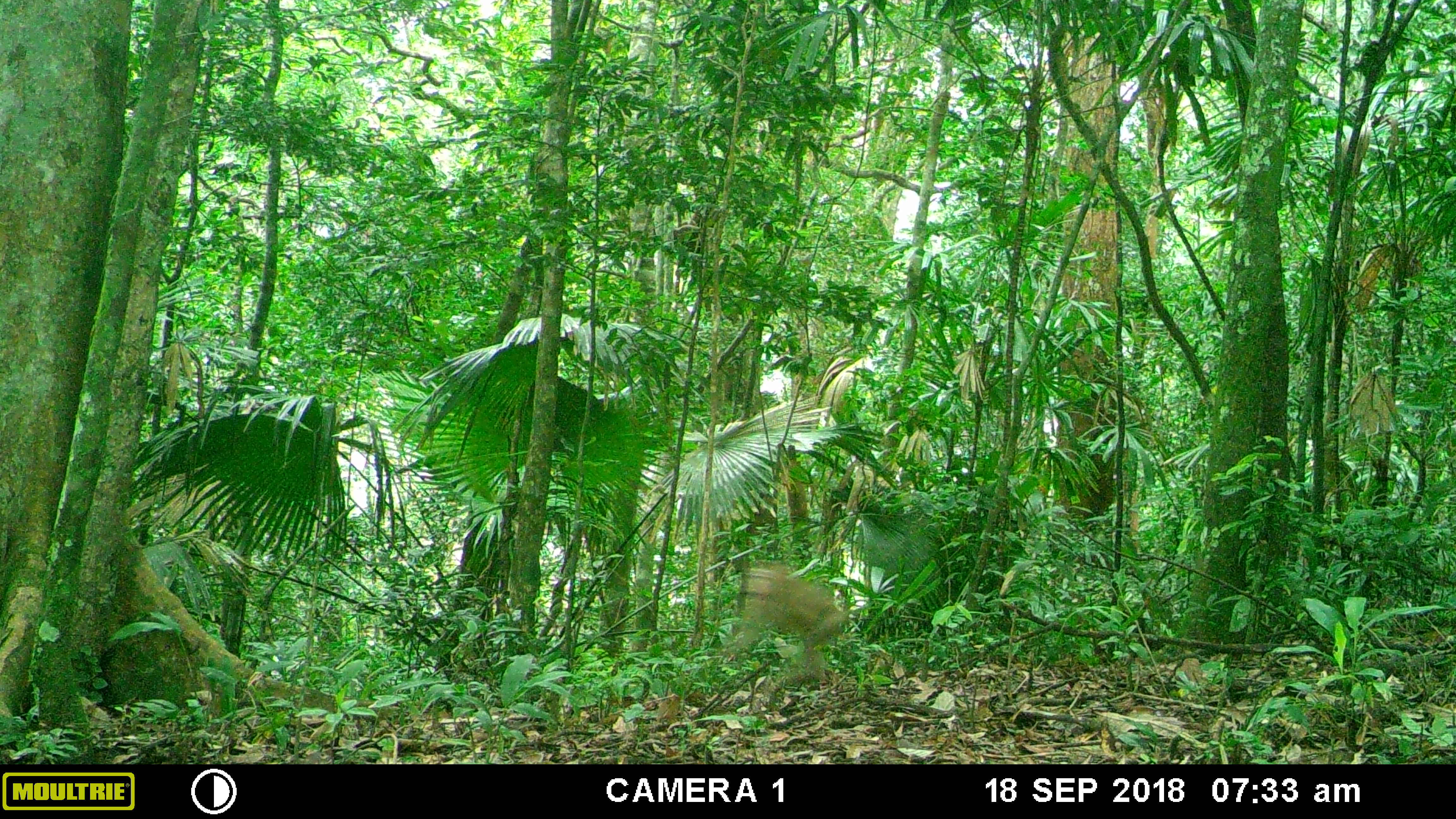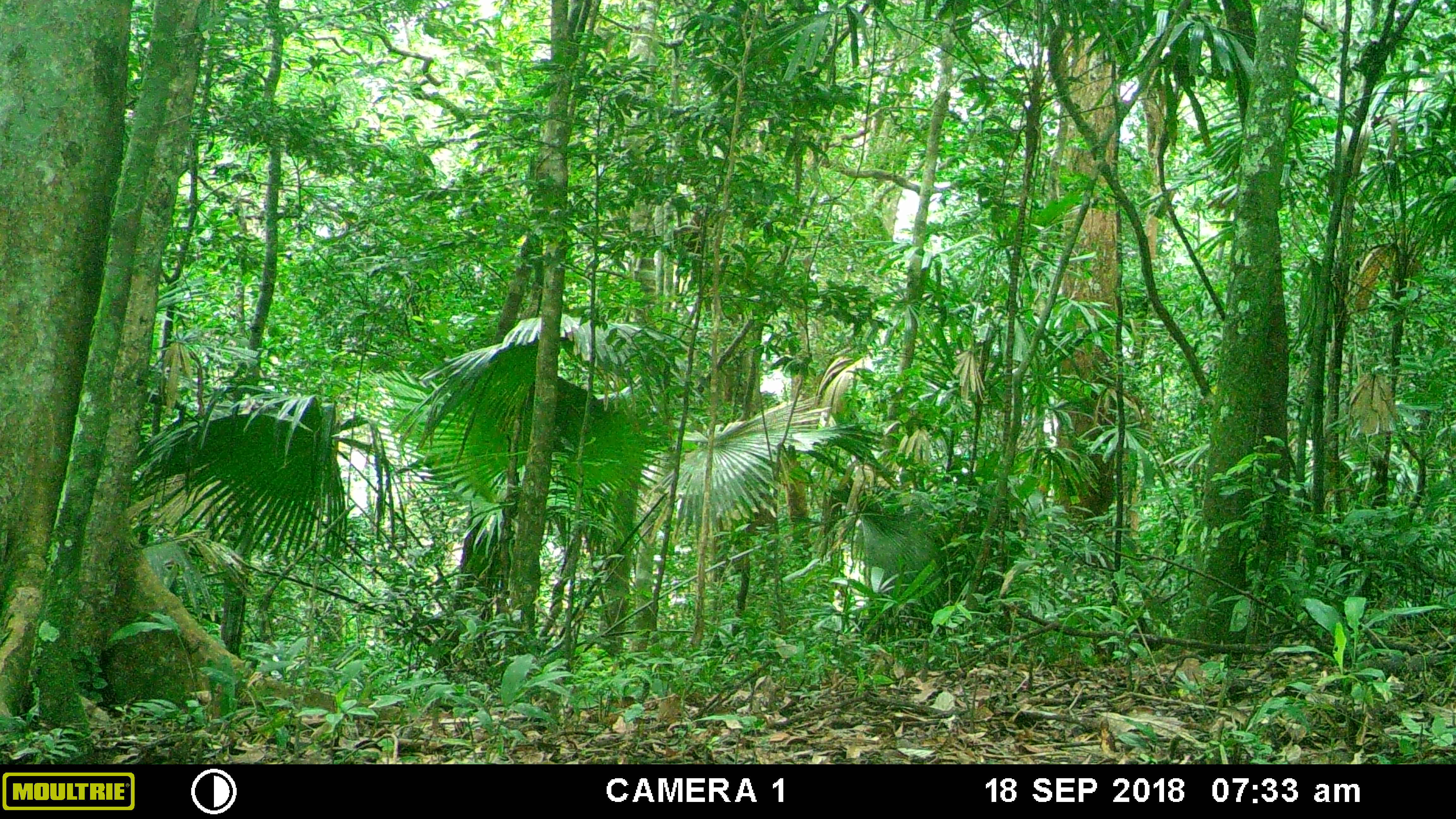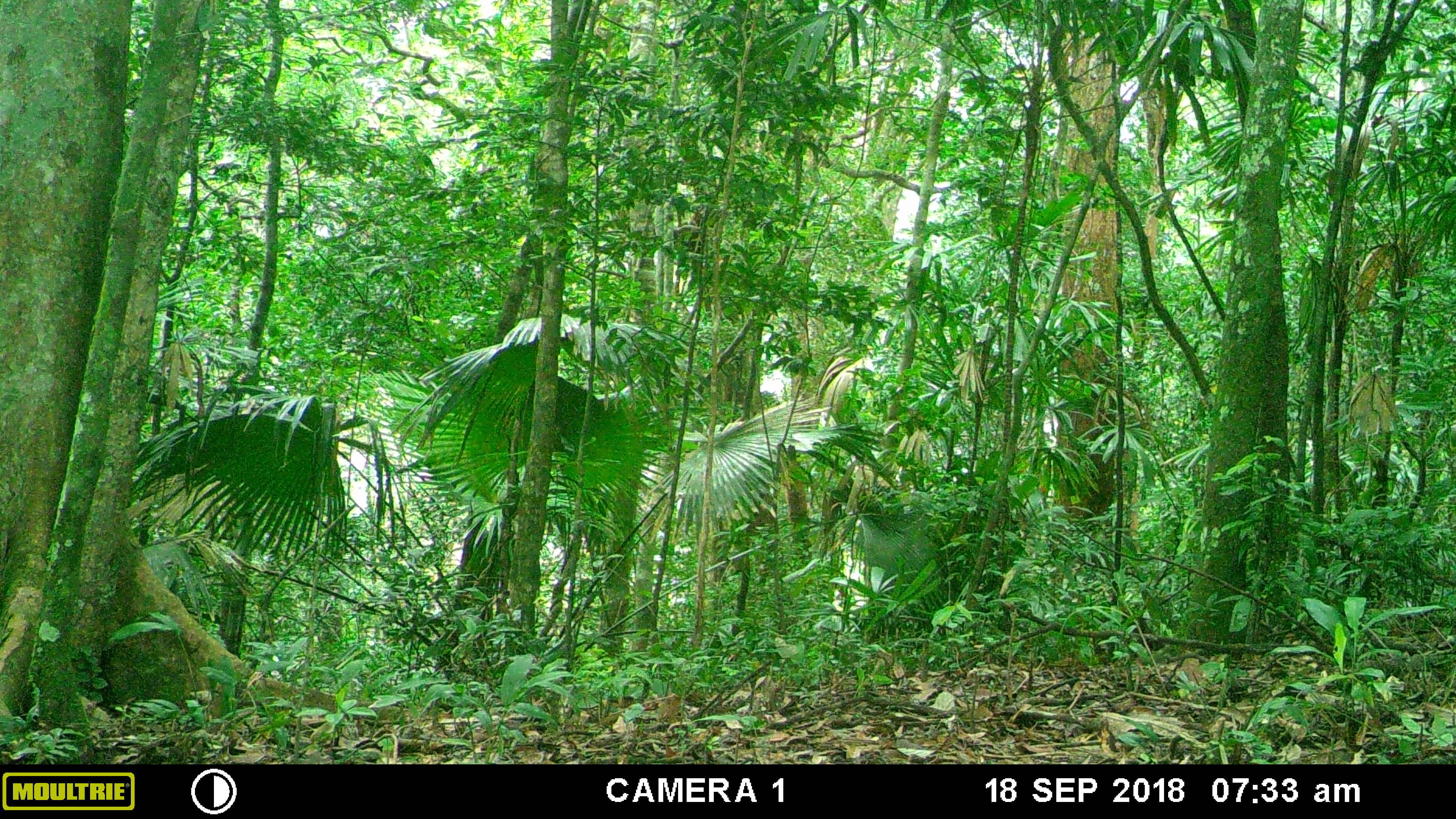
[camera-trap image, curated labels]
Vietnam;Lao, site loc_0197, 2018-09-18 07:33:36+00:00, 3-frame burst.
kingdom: Animalia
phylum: Chordata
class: Mammalia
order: Primates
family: Cercopithecidae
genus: Macaca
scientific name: Macaca nemestrina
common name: pig-tailed macaque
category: pig tailed macaque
Pig tailed macaque (pig-tailed macaque) (Macaca nemestrina). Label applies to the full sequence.